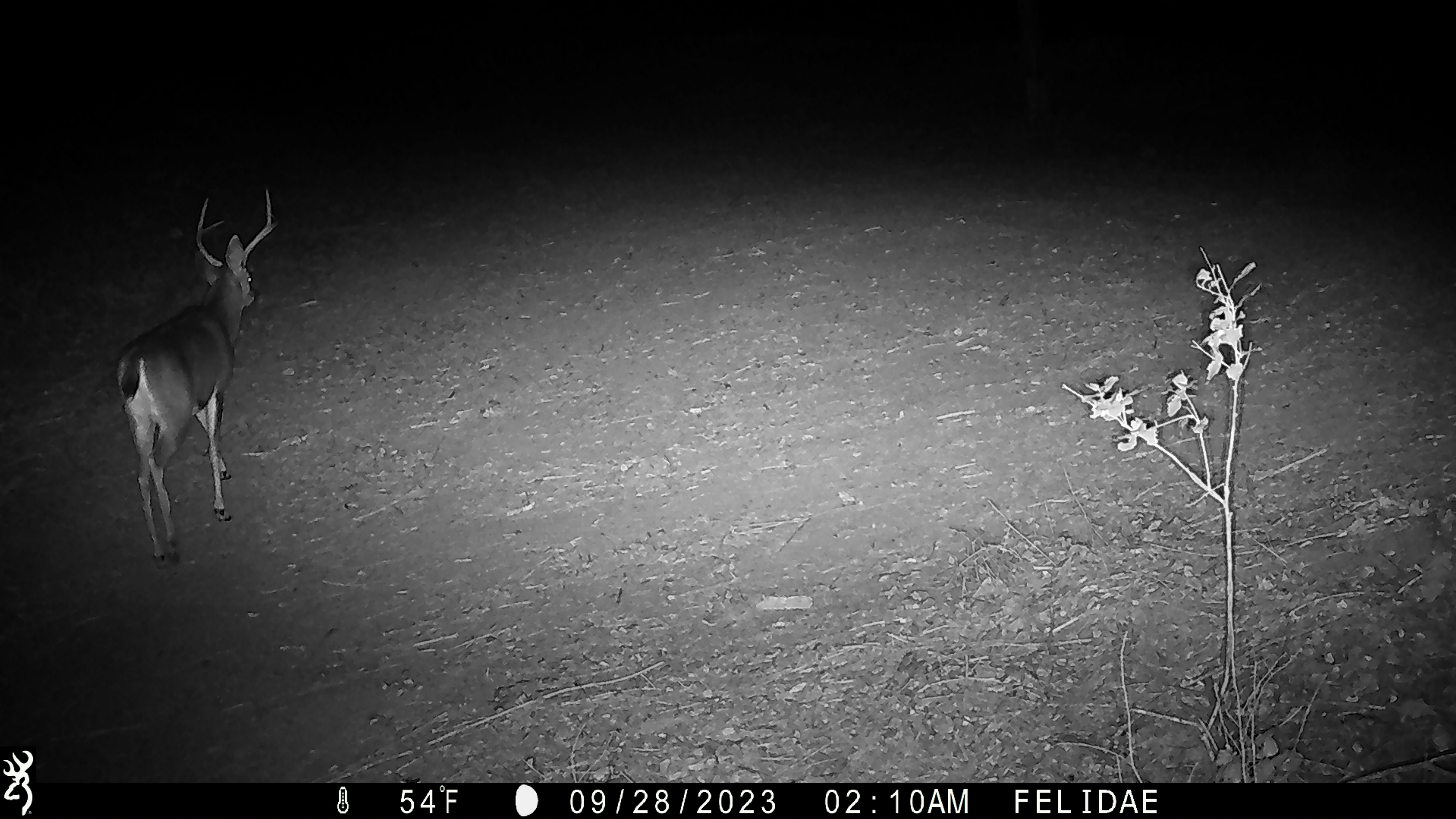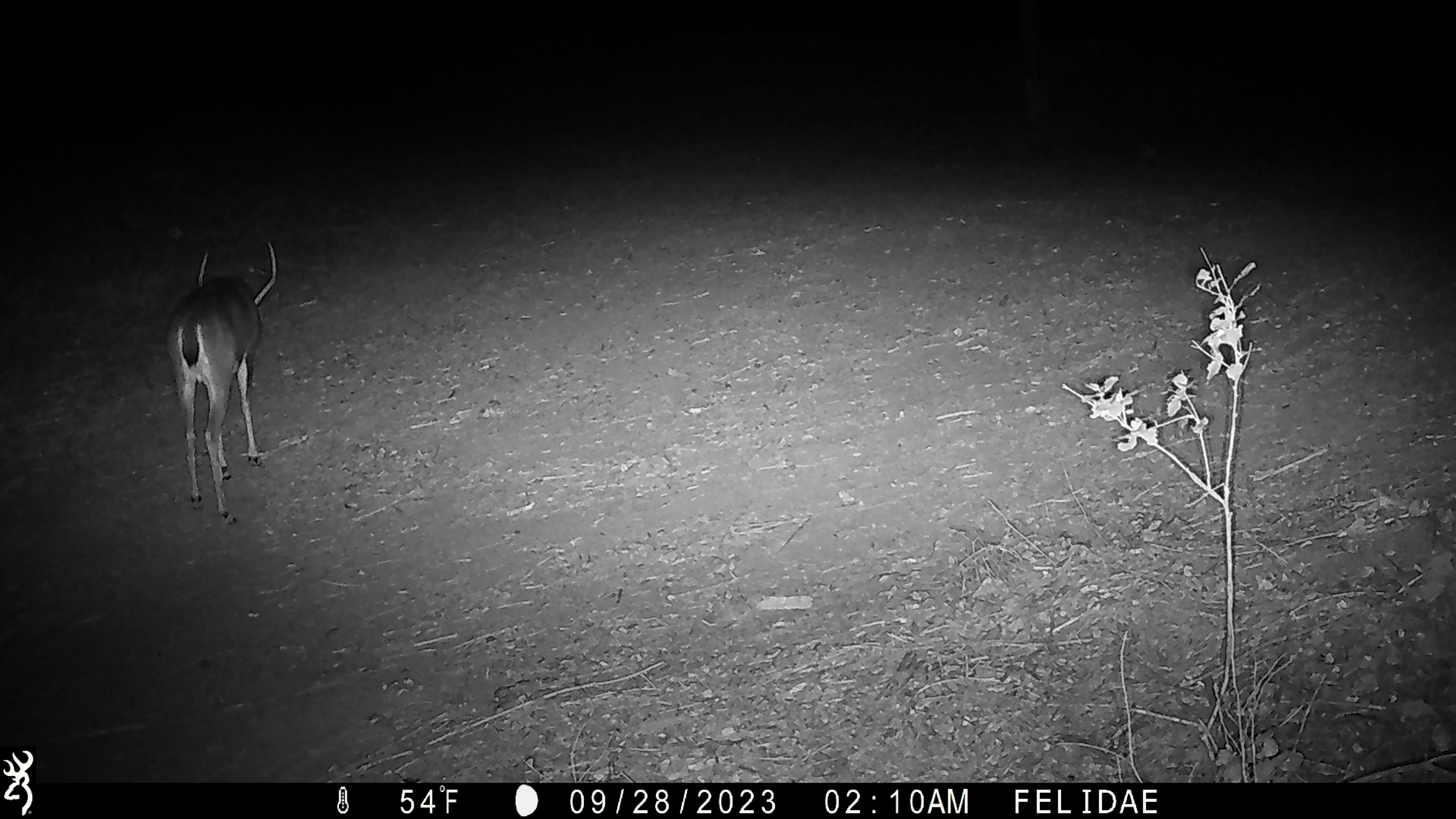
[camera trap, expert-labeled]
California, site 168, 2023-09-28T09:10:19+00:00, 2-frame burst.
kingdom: Animalia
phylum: Chordata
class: Mammalia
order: Artiodactyla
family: Cervidae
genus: Odocoileus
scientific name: Odocoileus hemionus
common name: mule deer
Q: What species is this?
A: Mule deer (Odocoileus hemionus).